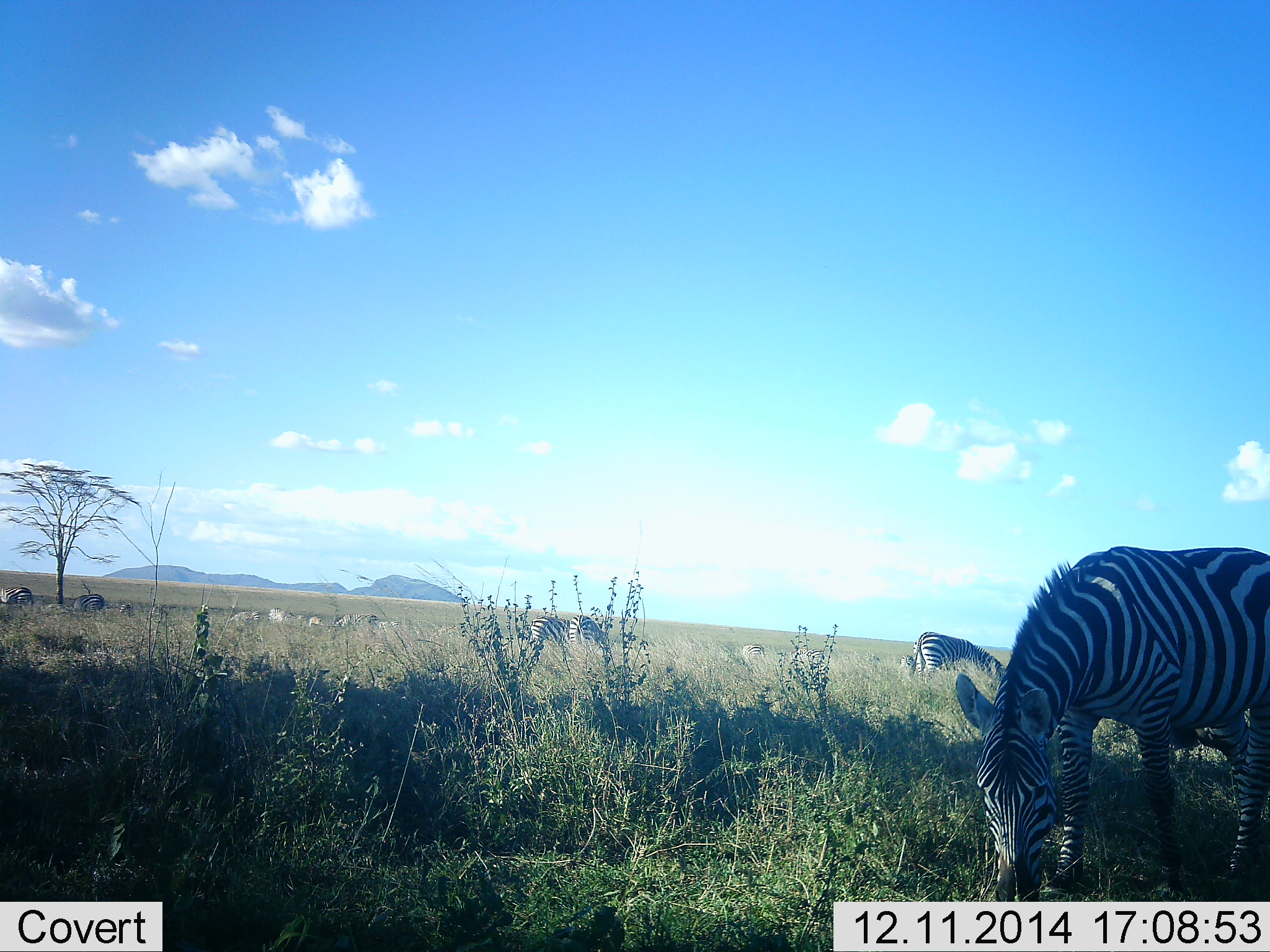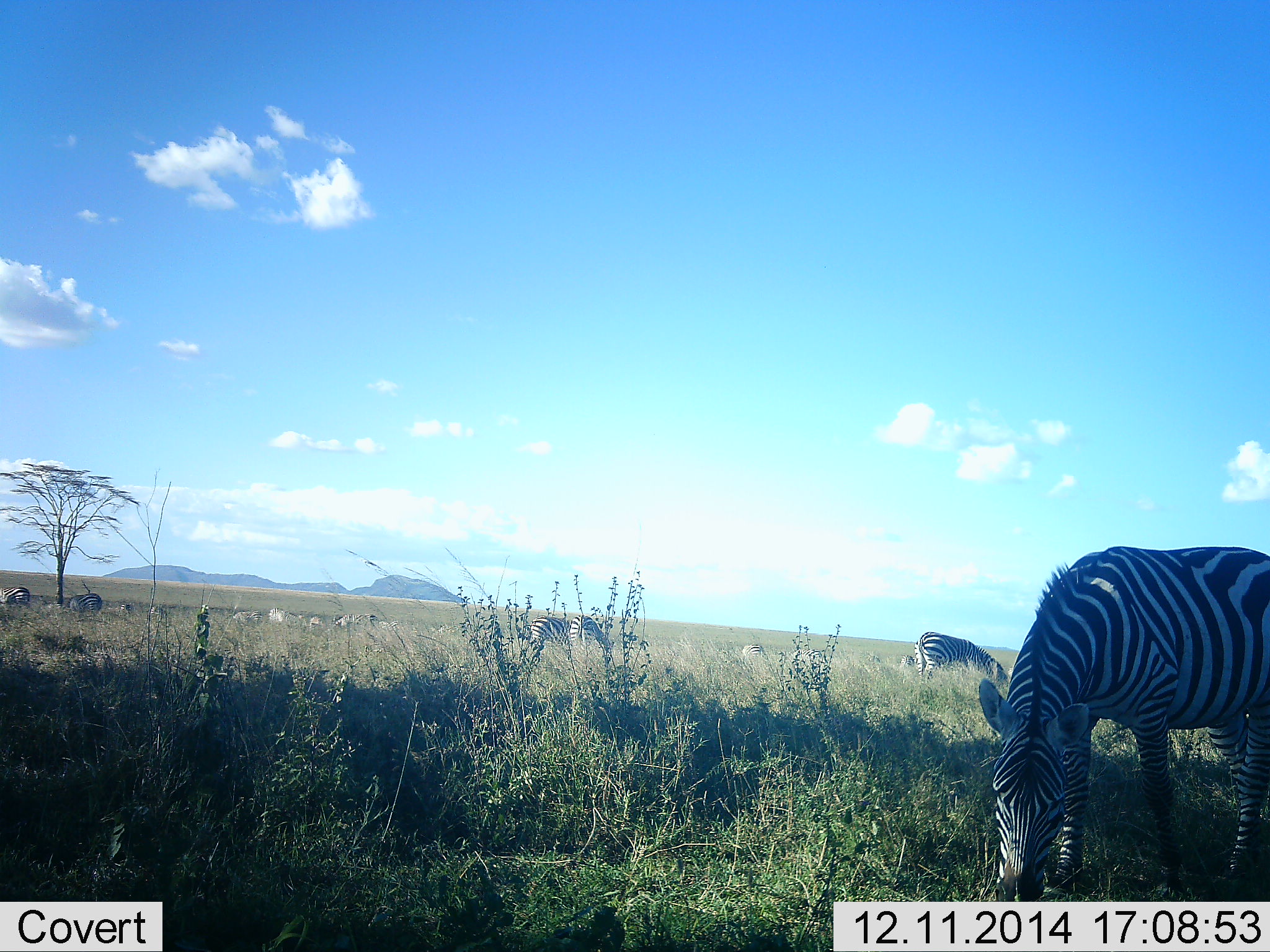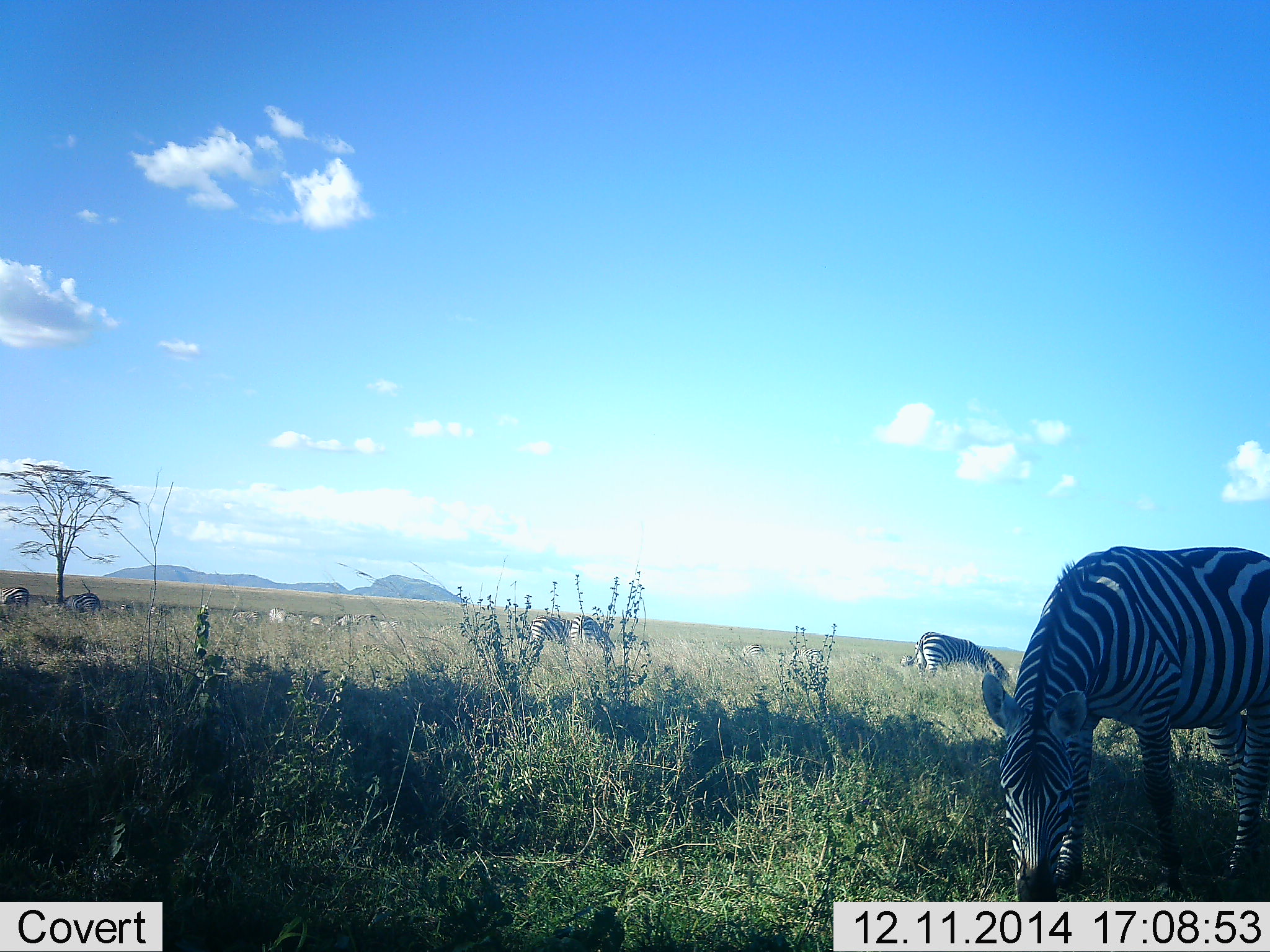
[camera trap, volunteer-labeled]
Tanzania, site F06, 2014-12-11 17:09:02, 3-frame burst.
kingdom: Animalia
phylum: Chordata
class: Mammalia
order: Perissodactyla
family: Equidae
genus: Equus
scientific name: Equus quagga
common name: plains zebra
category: zebra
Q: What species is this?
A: Zebra (plains zebra) (Equus quagga).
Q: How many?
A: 4.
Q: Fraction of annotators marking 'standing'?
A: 10%.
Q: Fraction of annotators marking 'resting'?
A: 0%.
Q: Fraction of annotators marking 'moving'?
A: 0%.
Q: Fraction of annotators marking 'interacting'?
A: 0%.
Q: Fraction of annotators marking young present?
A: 0%.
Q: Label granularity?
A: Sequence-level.